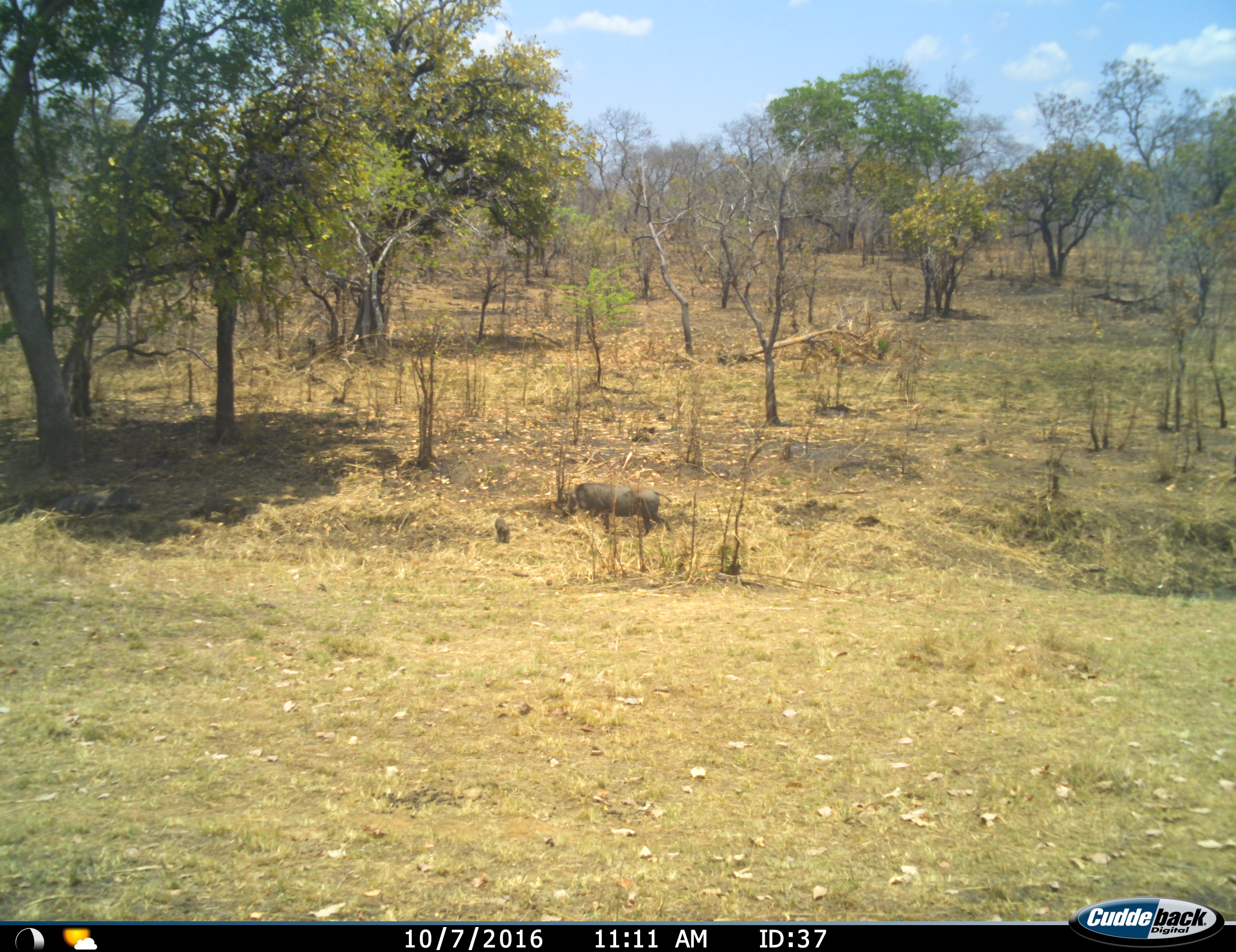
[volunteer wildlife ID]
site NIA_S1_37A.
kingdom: Animalia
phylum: Chordata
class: Mammalia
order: Artiodactyla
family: Suidae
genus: Phacochoerus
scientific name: Phacochoerus africanus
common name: warthog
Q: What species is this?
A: Warthog (Phacochoerus africanus).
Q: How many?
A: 2.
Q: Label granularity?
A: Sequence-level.